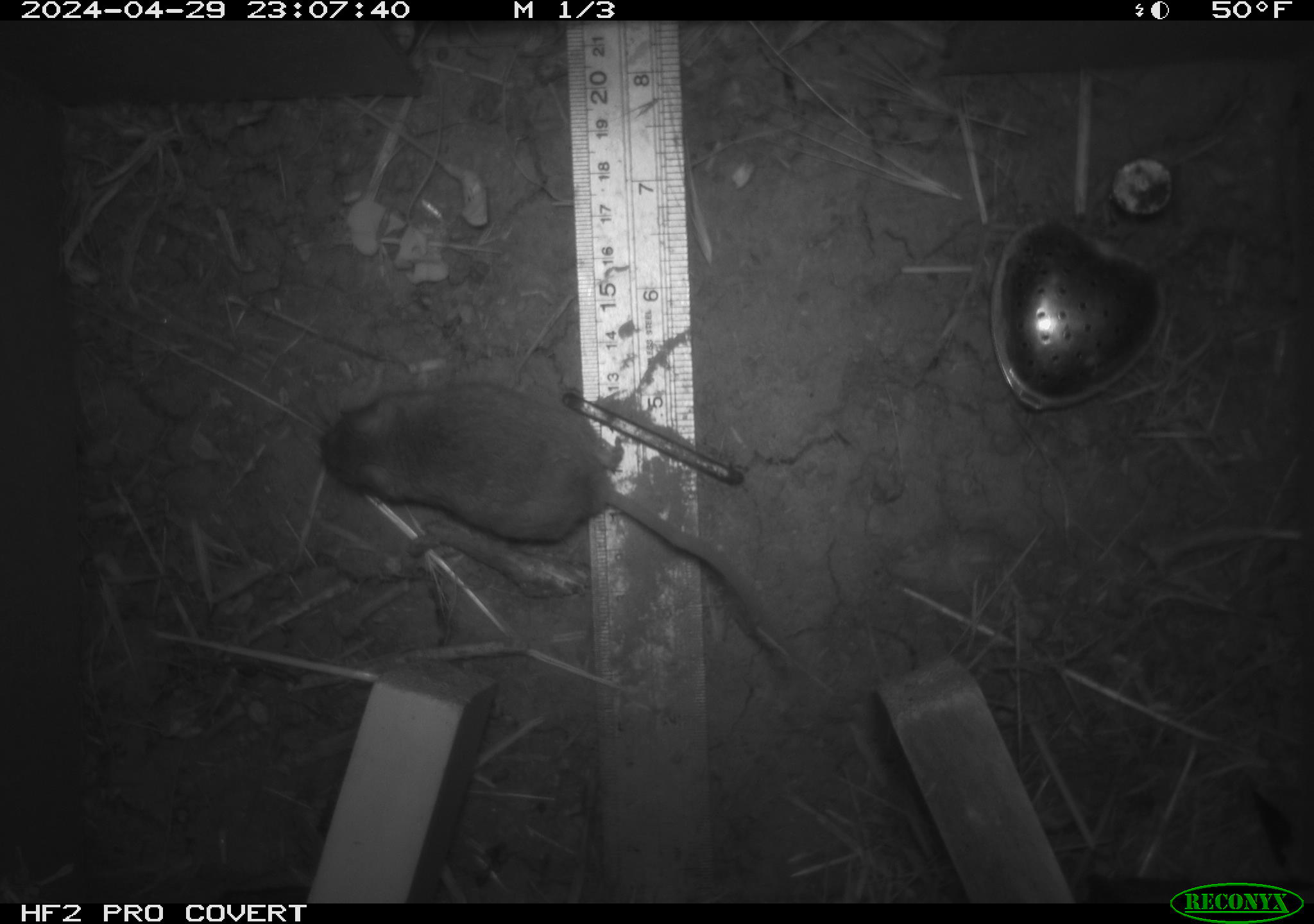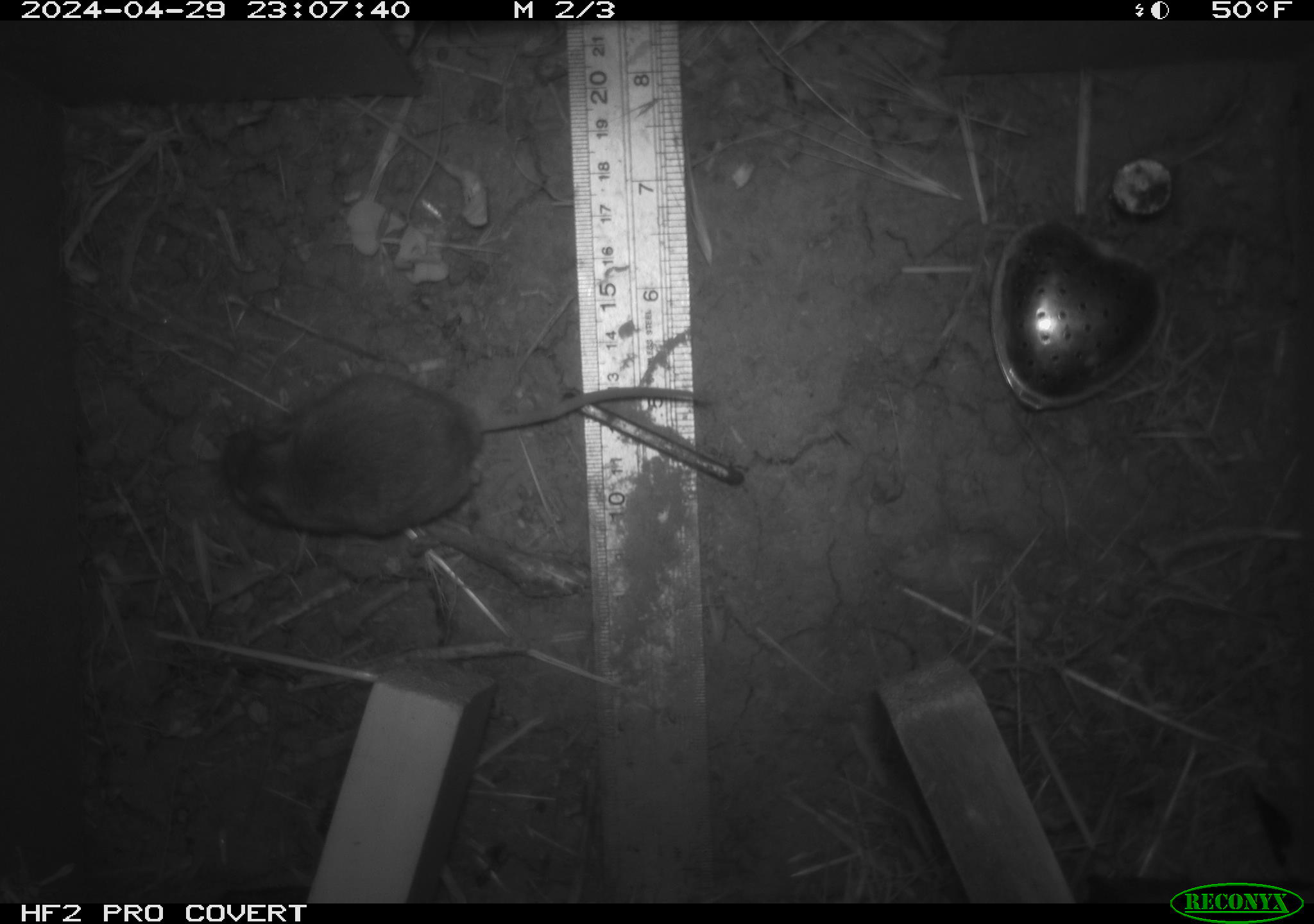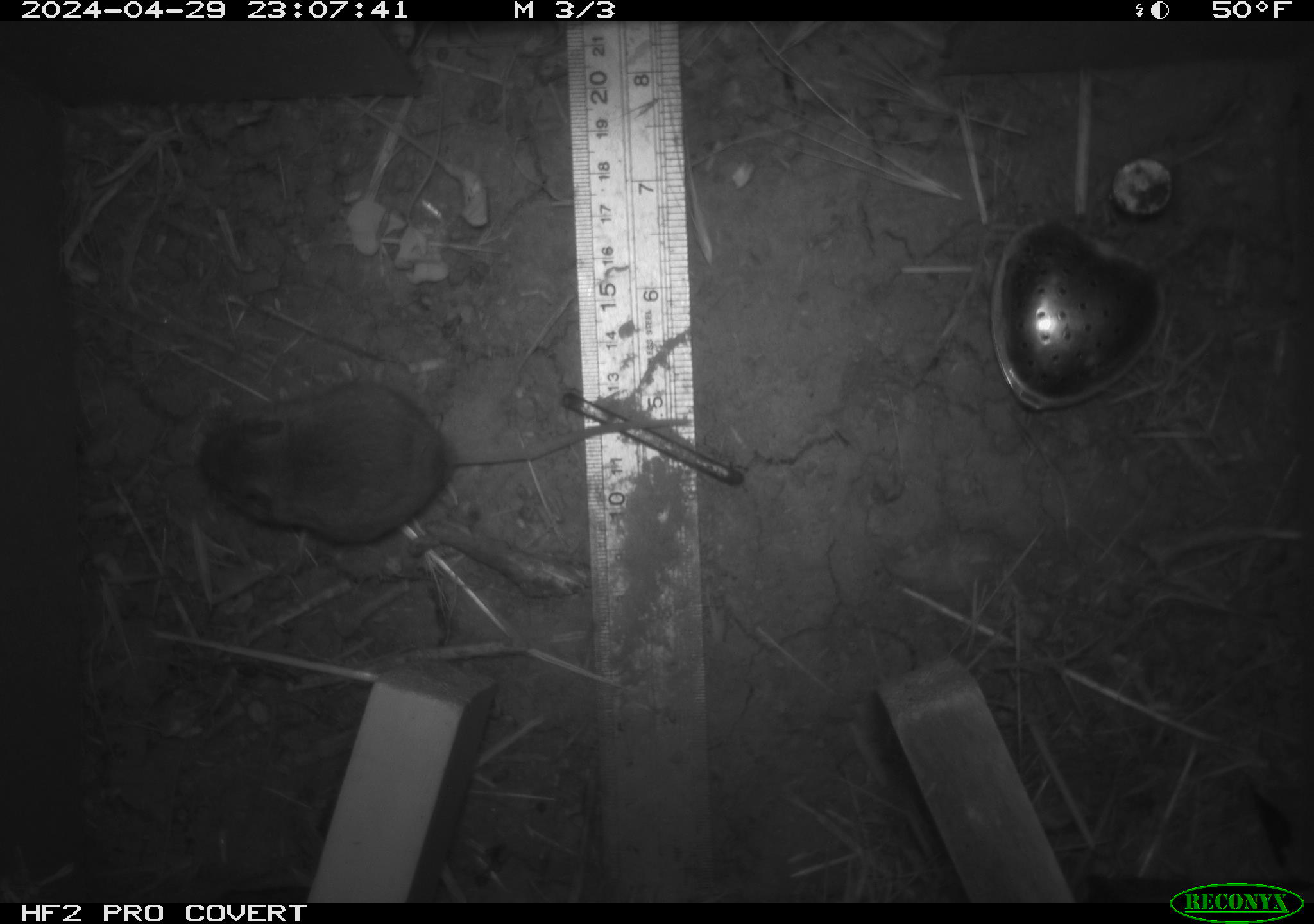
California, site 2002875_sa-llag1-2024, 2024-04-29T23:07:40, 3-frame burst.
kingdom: Animalia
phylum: Chordata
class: Mammalia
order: Rodentia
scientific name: Rodentia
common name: mouse species